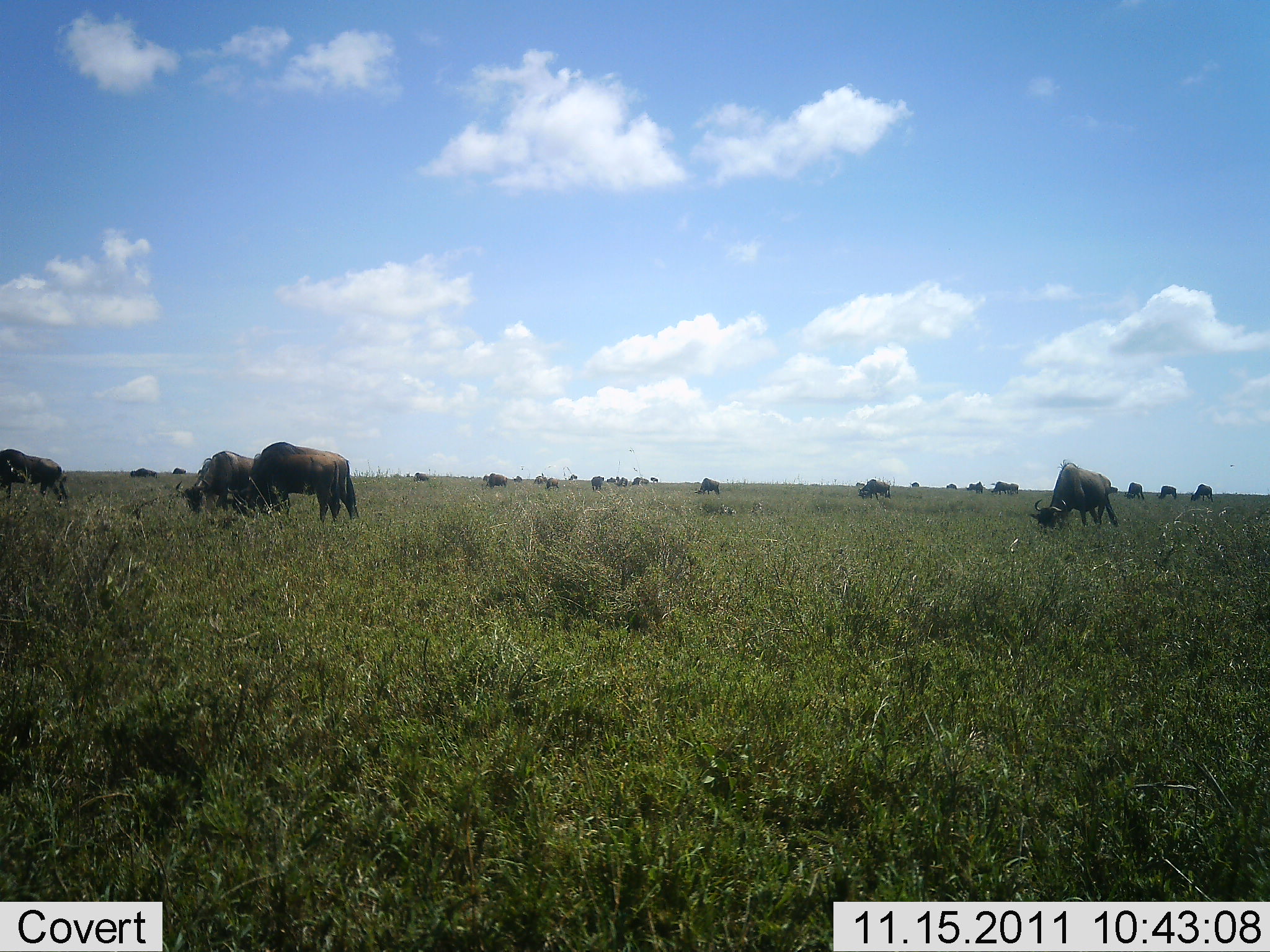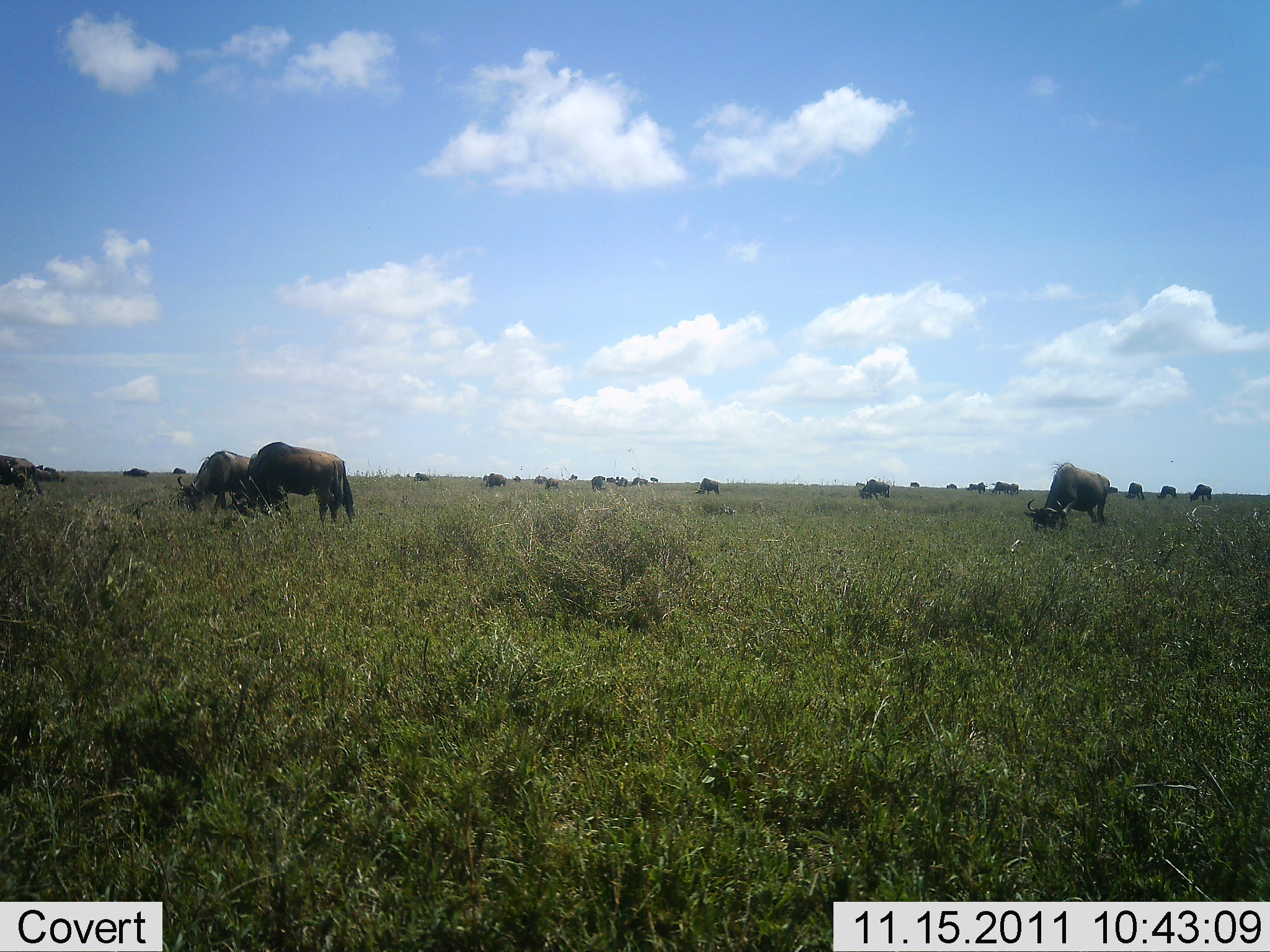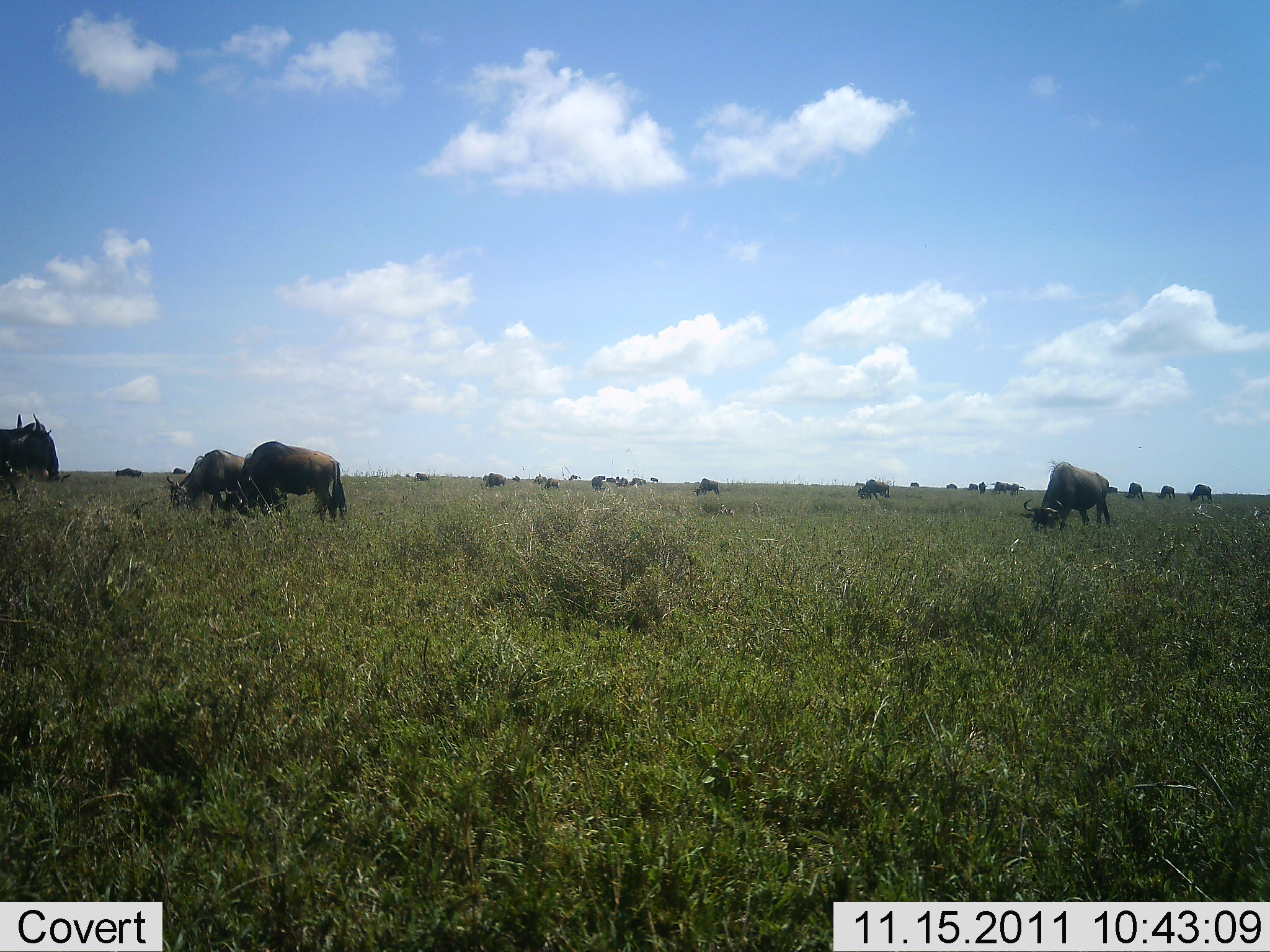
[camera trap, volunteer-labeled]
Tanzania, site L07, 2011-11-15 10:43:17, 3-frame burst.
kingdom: Animalia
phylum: Chordata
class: Mammalia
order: Artiodactyla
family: Bovidae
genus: Connochaetes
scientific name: Connochaetes taurinus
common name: blue wildebeest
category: wildebeest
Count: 11-50.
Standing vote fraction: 33%.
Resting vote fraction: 0%.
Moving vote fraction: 17%.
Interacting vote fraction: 8%.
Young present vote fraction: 0%.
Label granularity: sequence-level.